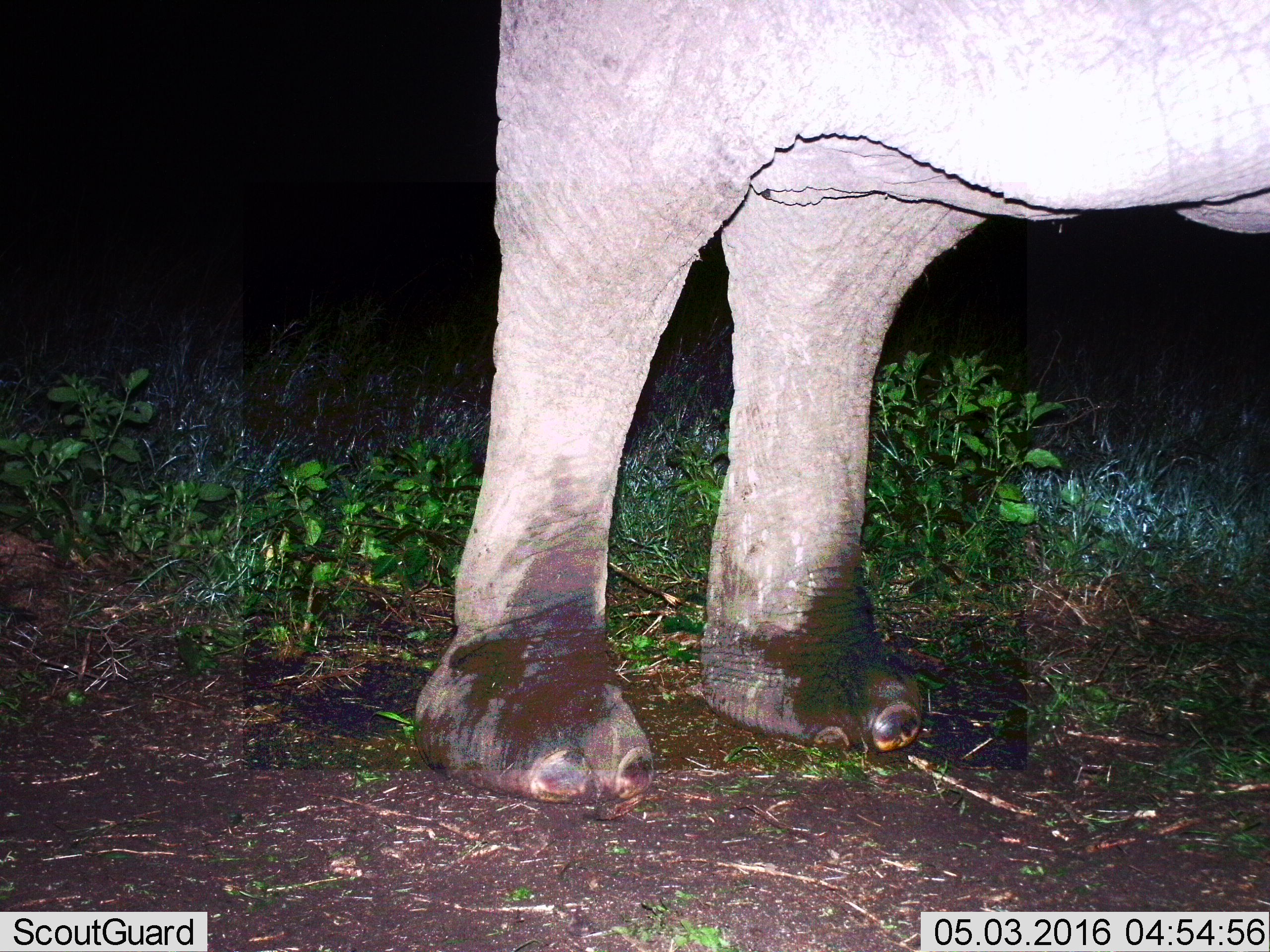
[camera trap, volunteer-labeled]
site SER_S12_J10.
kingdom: Animalia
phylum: Chordata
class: Mammalia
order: Proboscidea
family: Elephantidae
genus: Loxodonta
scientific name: Loxodonta africana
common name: african bush elephant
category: elephant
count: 1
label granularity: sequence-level